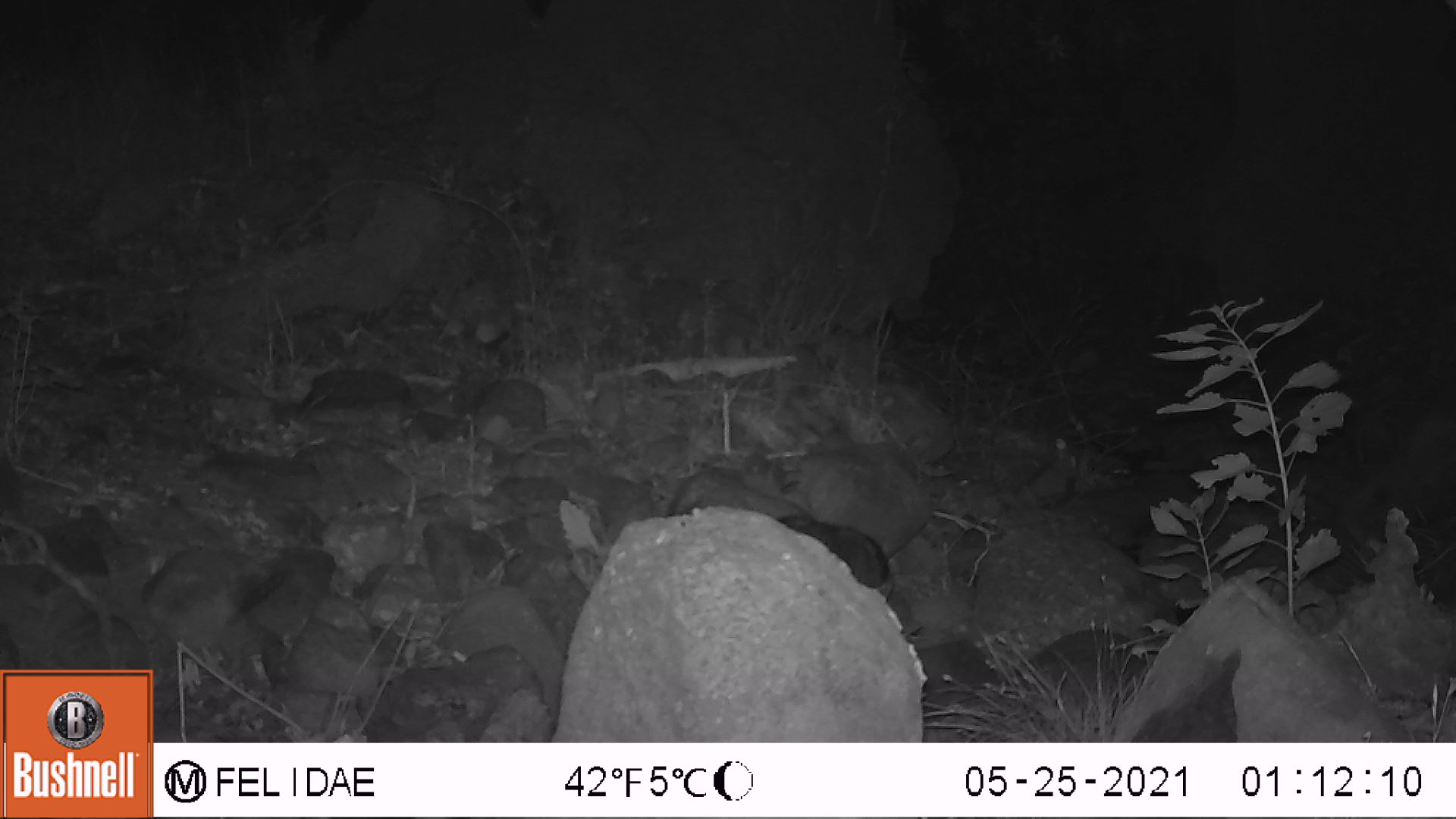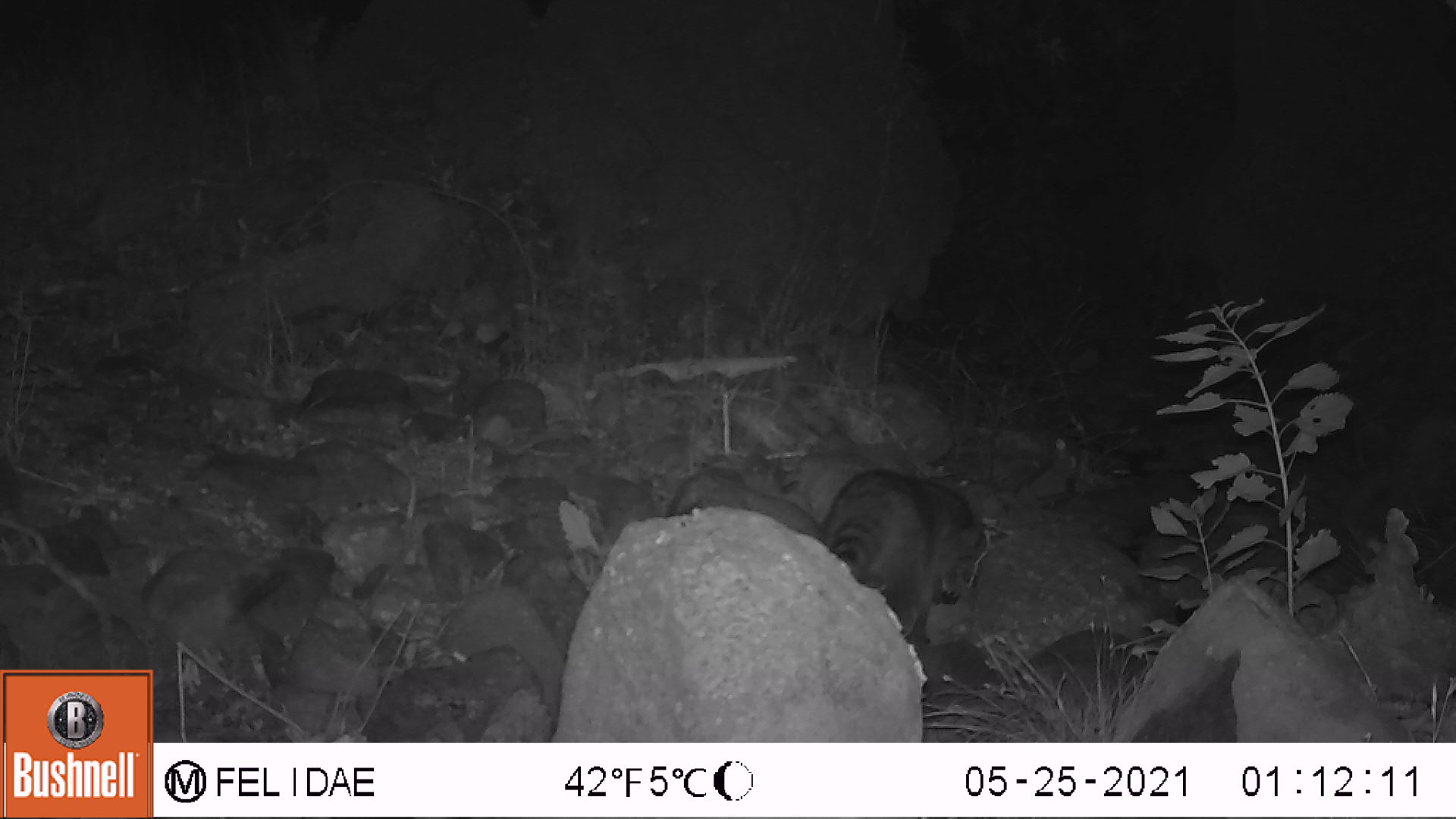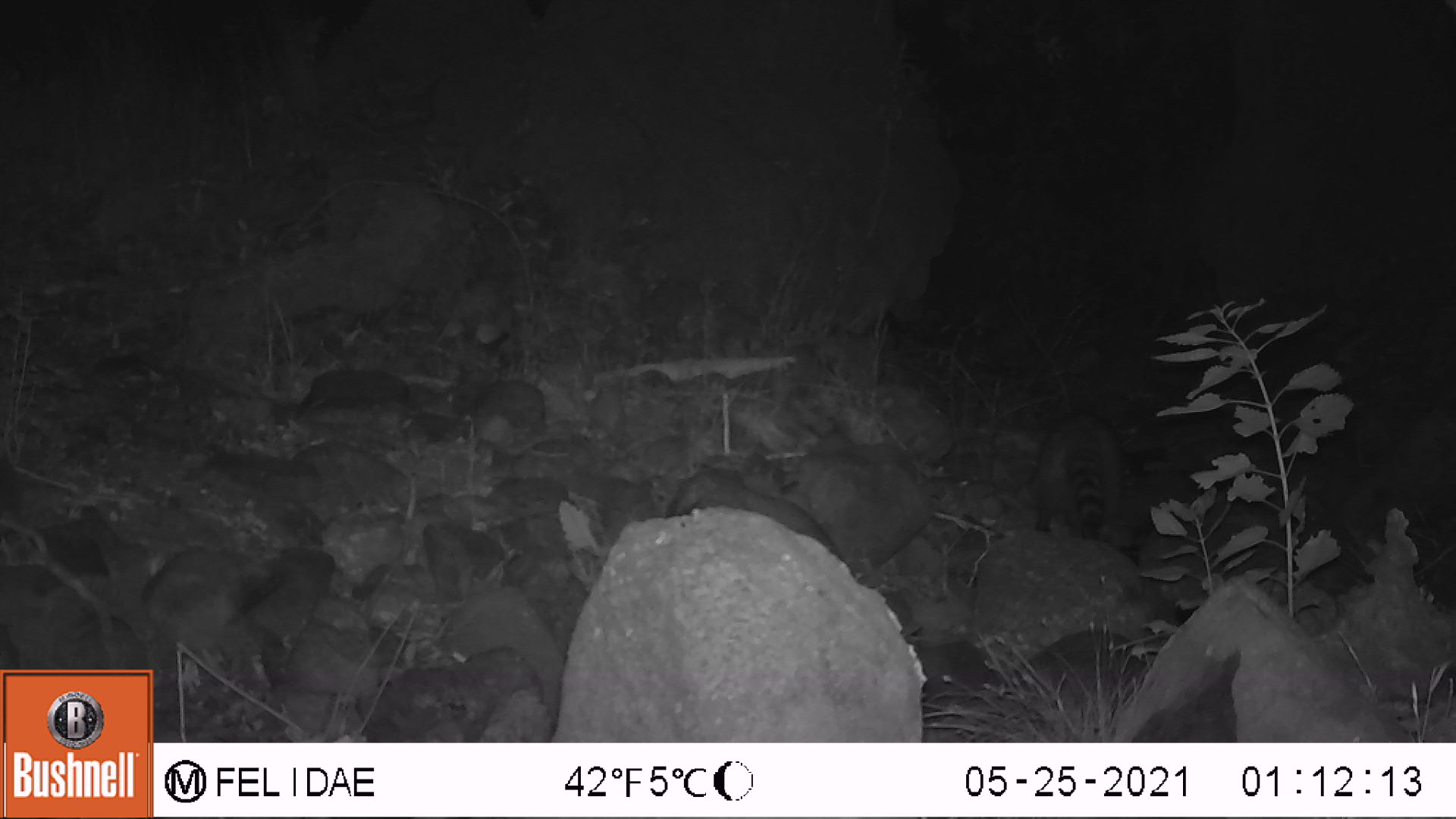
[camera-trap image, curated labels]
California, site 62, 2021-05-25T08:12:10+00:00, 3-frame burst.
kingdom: Animalia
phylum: Chordata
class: Mammalia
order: Carnivora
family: Procyonidae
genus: Procyon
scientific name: Procyon lotor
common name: raccoon